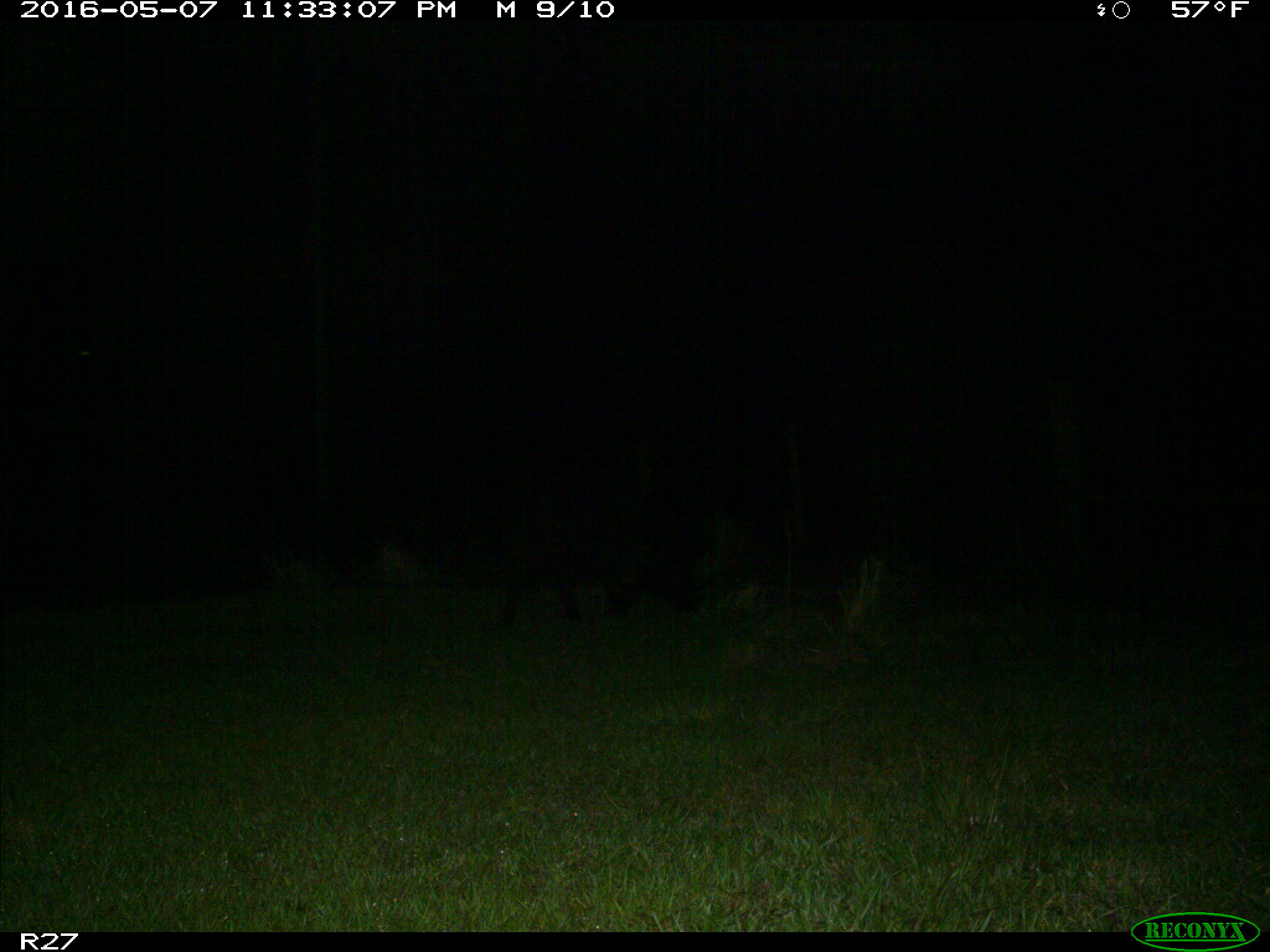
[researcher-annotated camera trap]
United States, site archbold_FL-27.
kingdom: Animalia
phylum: Chordata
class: Mammalia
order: Artiodactyla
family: Suidae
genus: Sus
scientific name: Sus scrofa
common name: wild boar